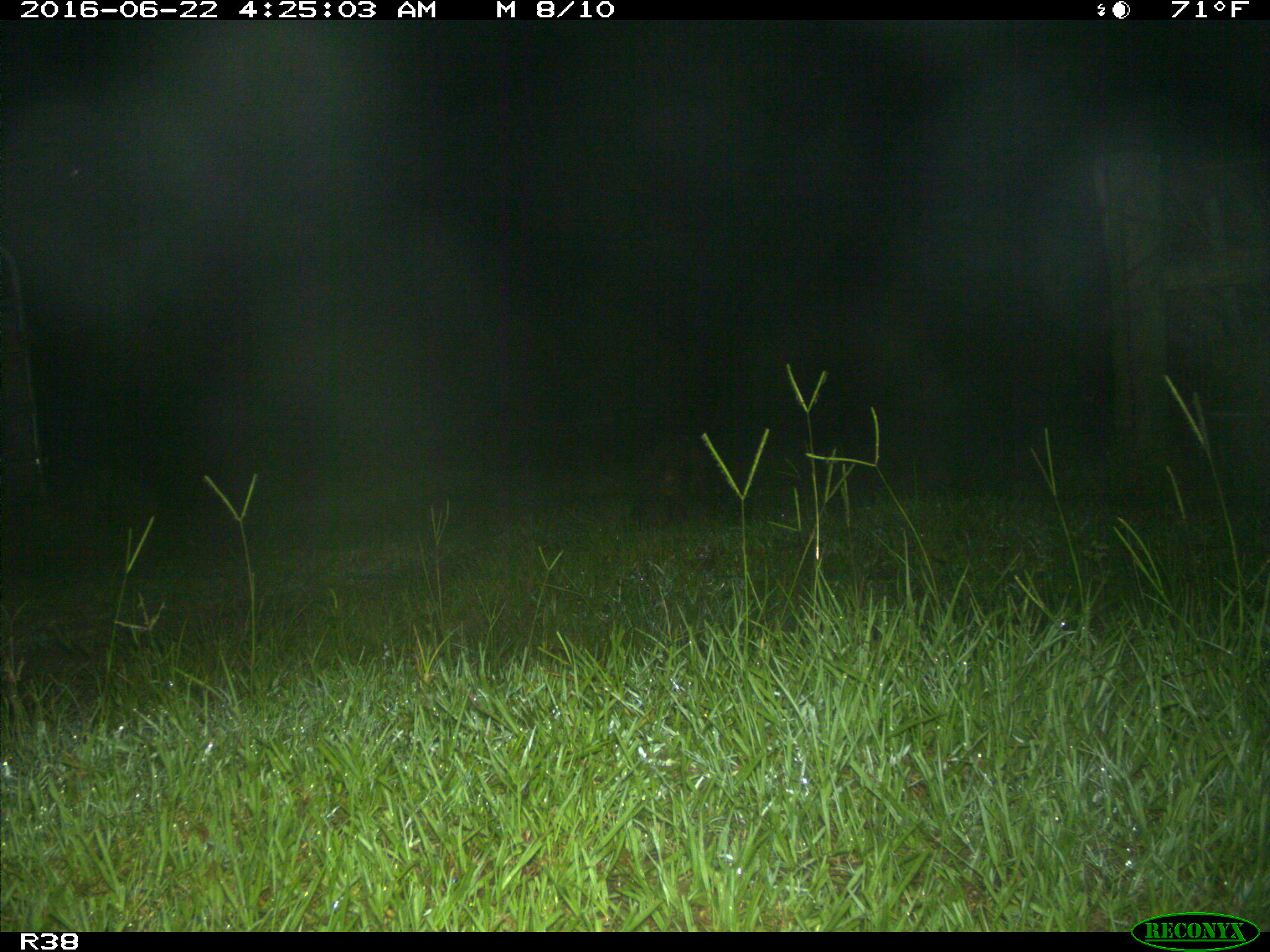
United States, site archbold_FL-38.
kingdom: Animalia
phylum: Chordata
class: Mammalia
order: Carnivora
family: Procyonidae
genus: Procyon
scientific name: Procyon lotor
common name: common raccoon